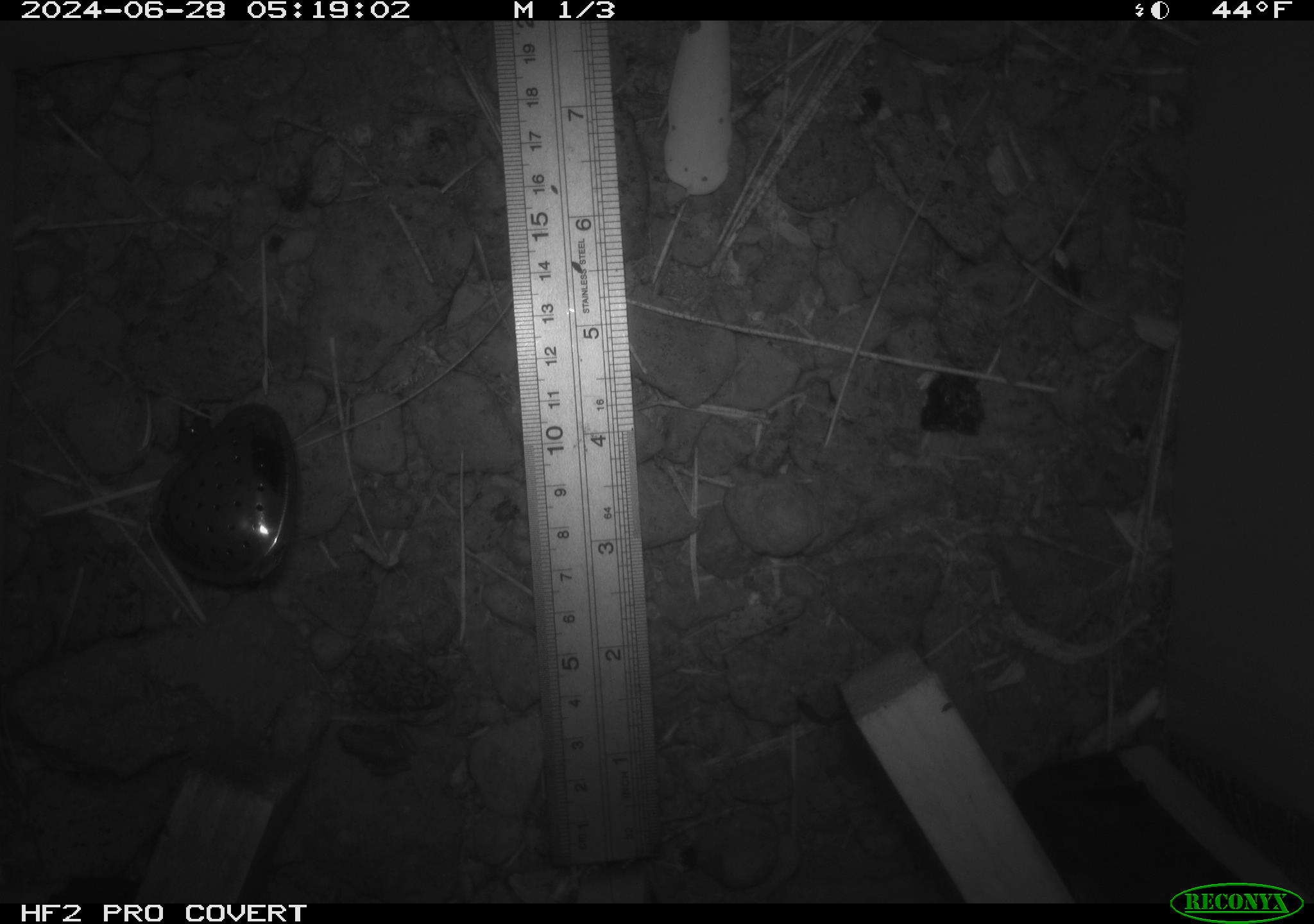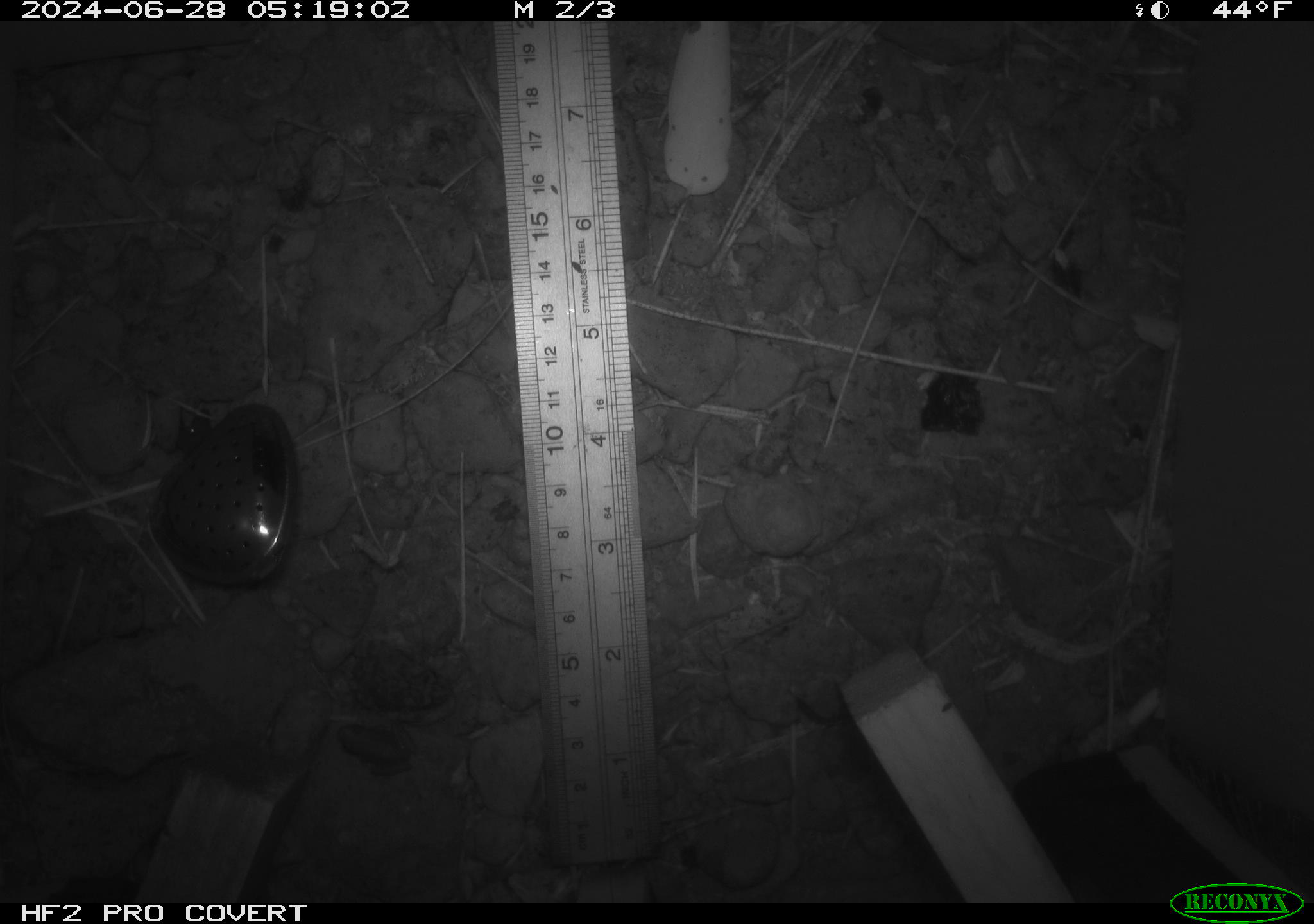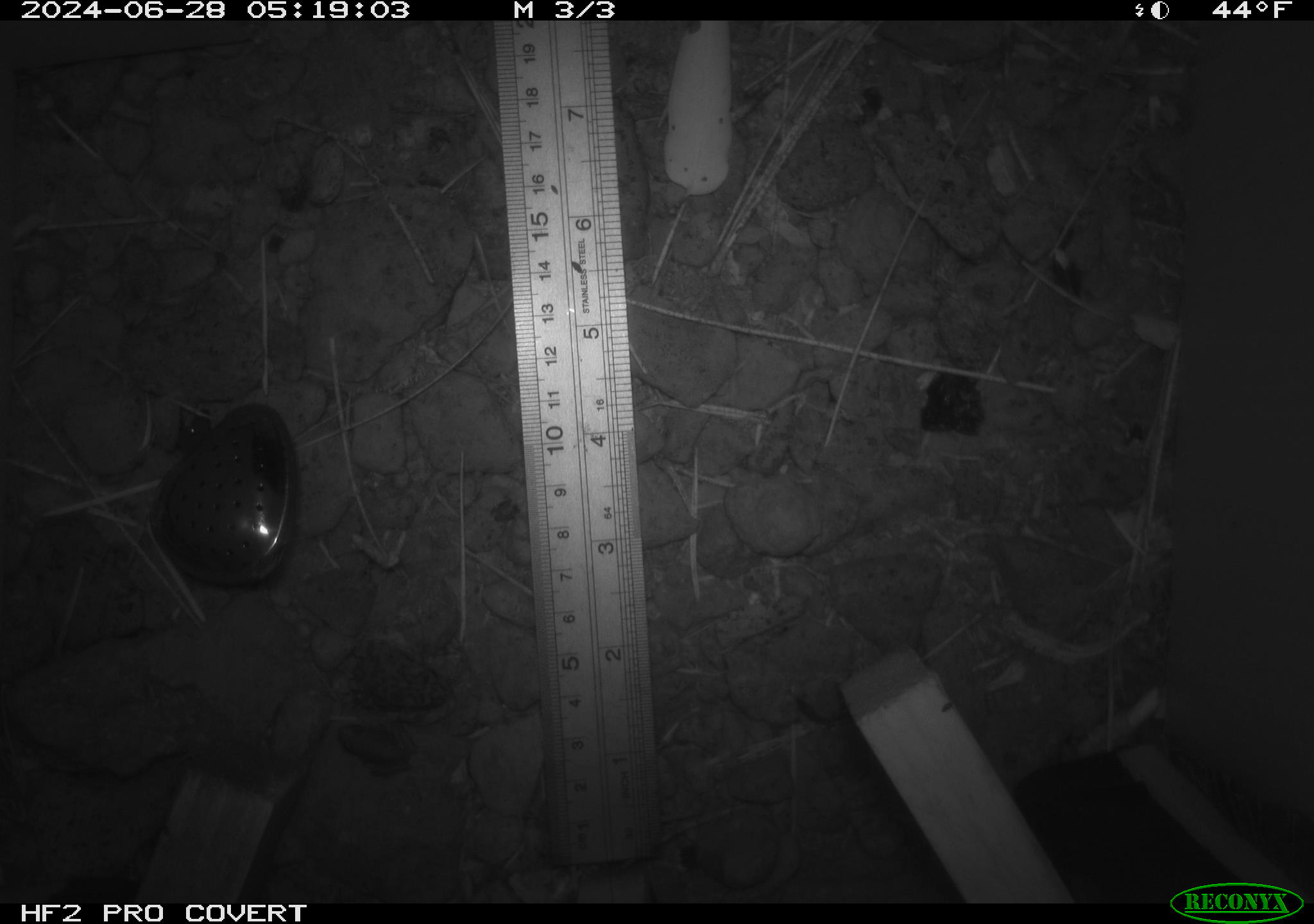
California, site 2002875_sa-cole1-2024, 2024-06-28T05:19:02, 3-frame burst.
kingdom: Animalia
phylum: Chordata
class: Amphibia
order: Anura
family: Hylidae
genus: Pseudacris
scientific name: Pseudacris regilla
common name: sierran treefrog